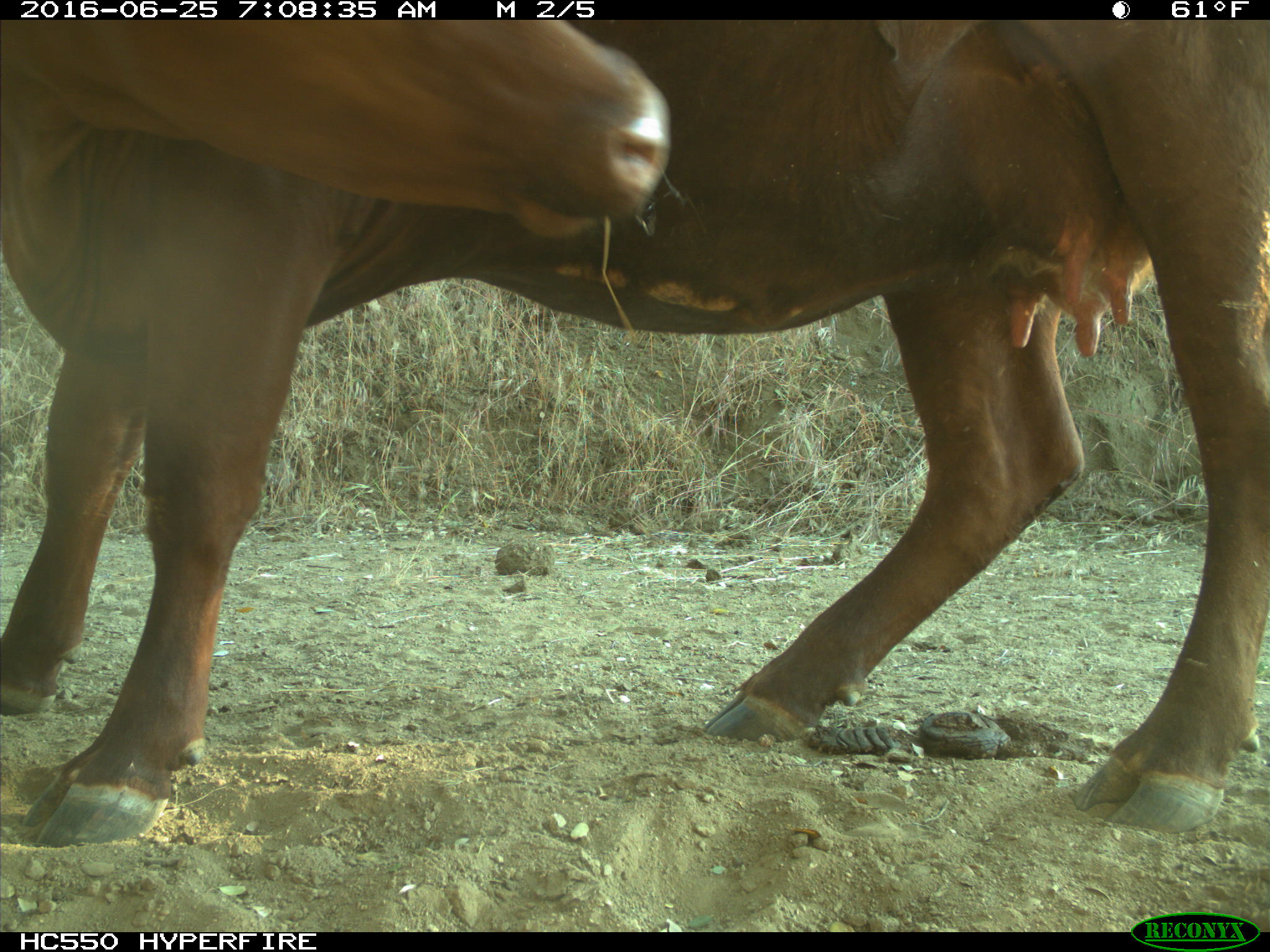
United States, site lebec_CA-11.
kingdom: Animalia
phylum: Chordata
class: Mammalia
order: Artiodactyla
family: Bovidae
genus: Bos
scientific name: Bos taurus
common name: domestic cow